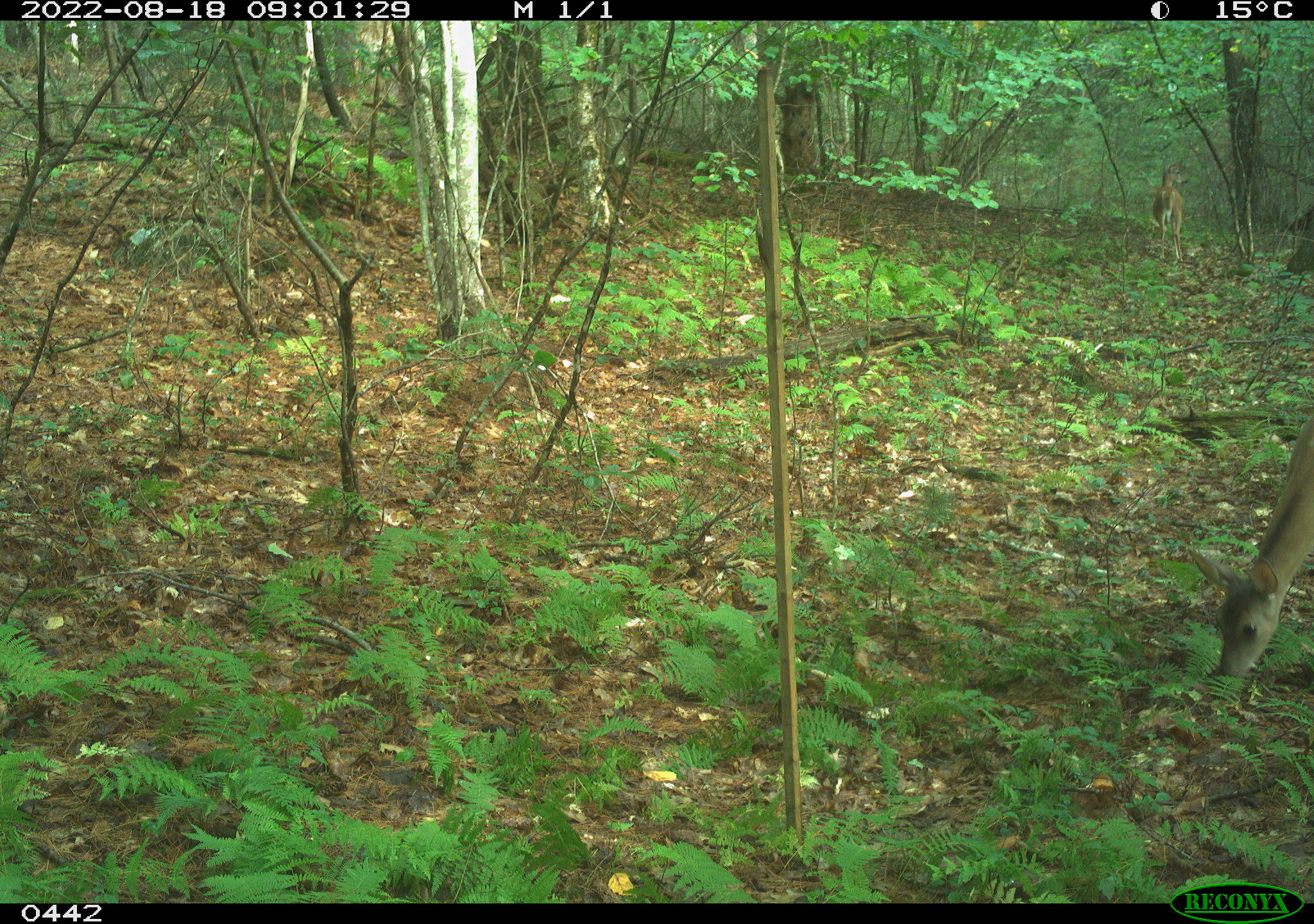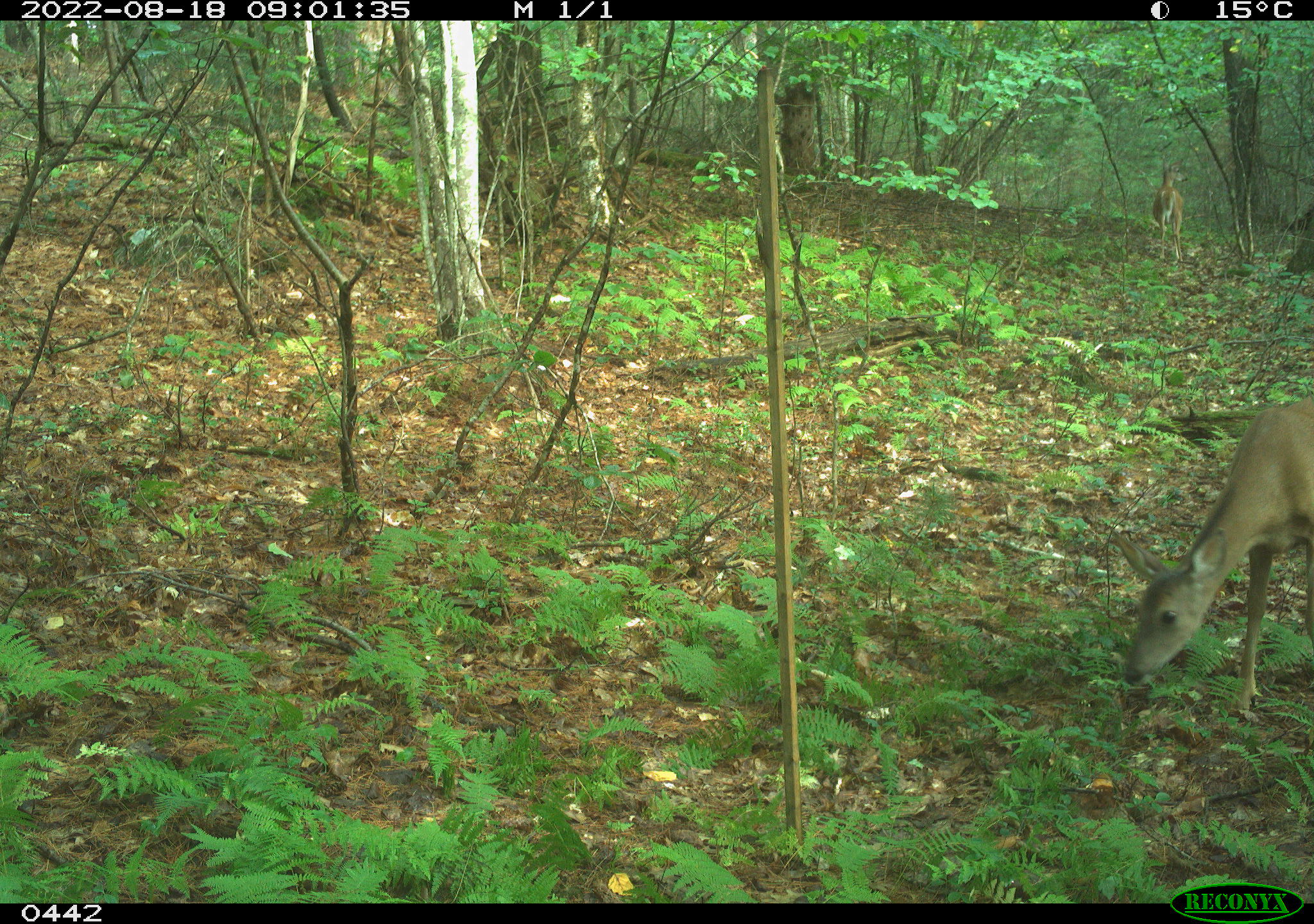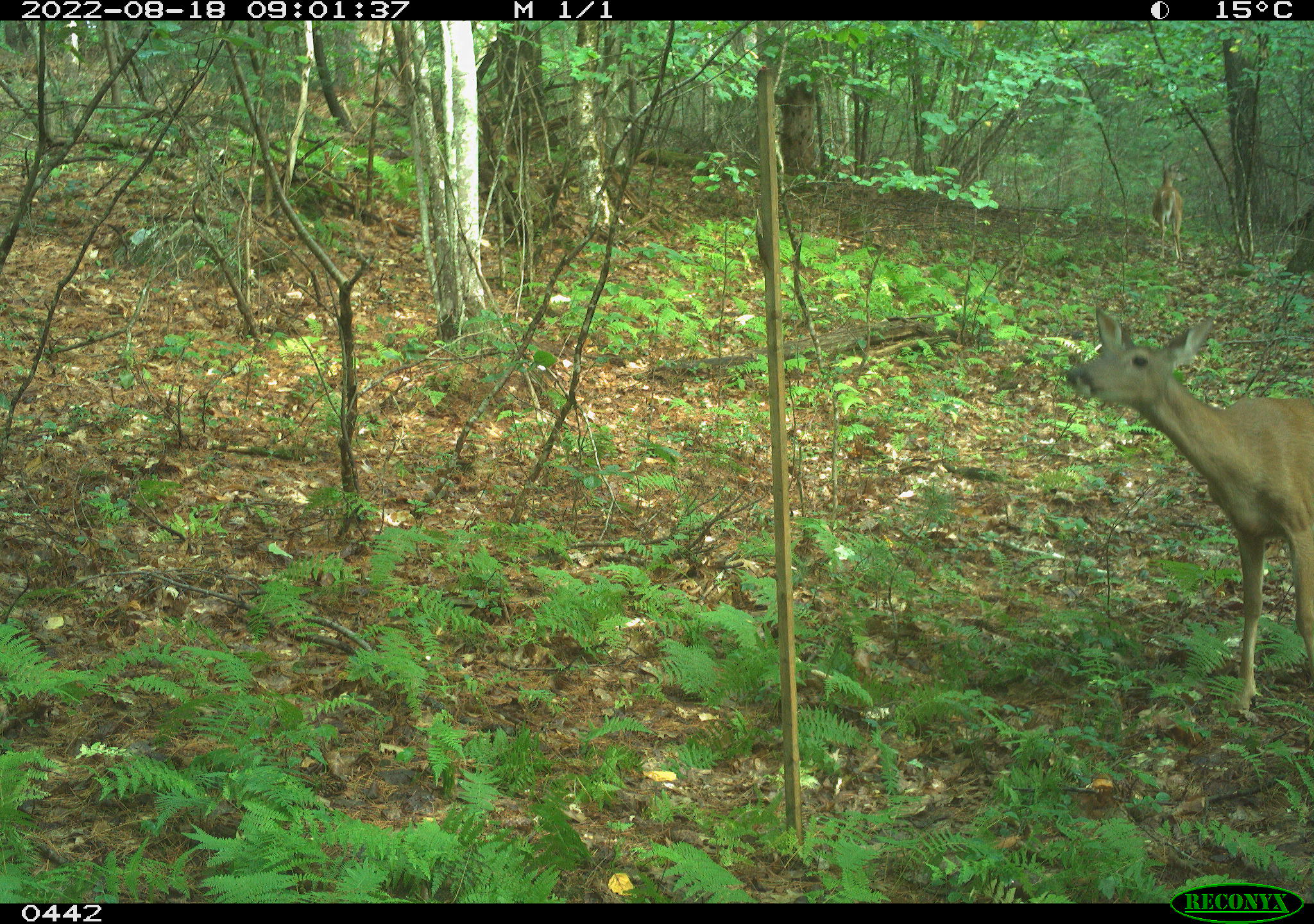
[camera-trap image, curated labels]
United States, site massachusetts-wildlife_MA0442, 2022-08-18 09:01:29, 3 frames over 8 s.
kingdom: Animalia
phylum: Chordata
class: Mammalia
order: Artiodactyla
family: Cervidae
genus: Odocoileus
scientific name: Odocoileus virginianus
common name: white-tailed deer